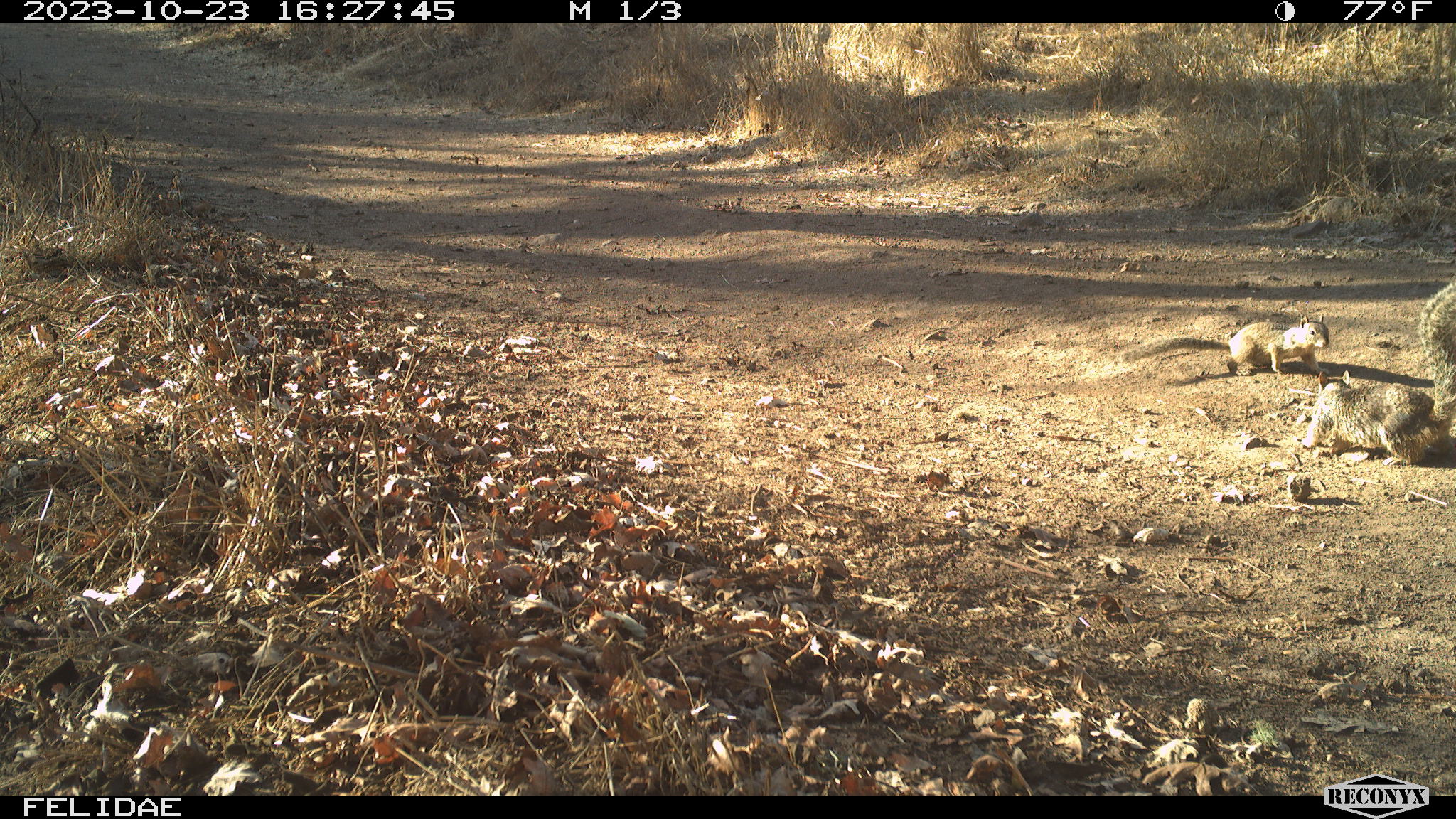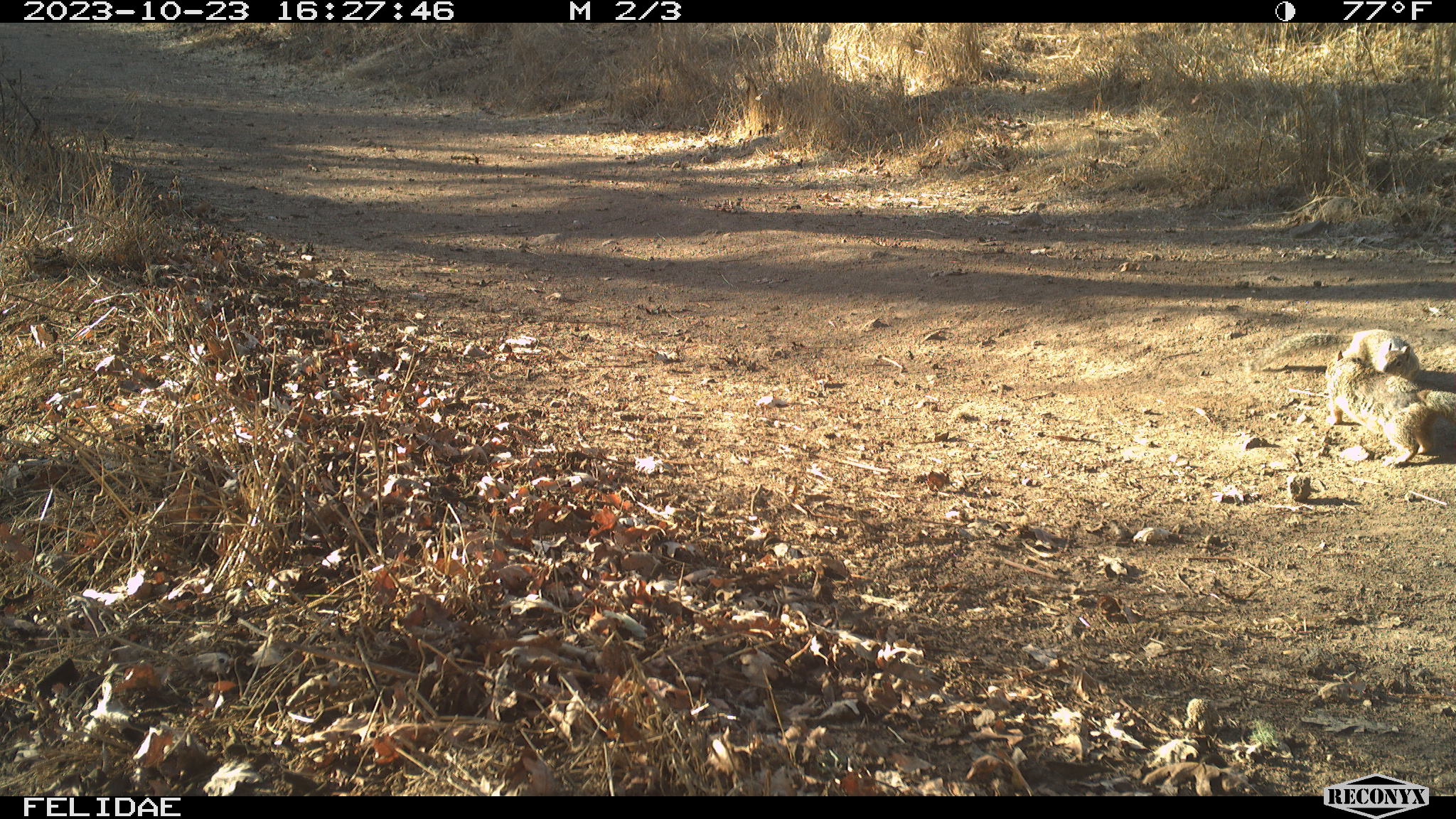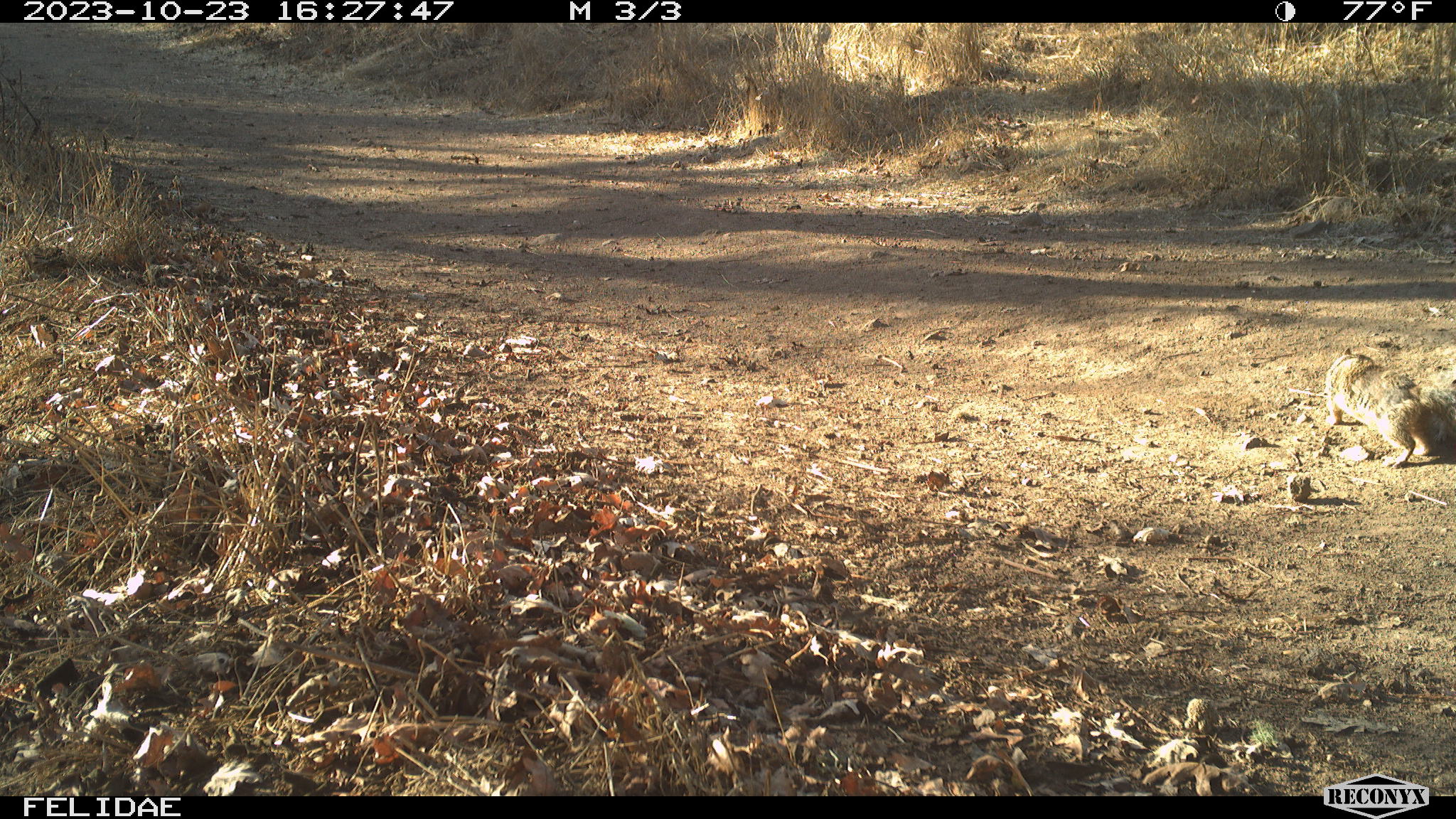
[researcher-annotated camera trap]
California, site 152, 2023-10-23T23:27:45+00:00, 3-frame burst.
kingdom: Animalia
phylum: Chordata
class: Mammalia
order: Rodentia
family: Sciuridae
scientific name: Sciuridae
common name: squirrel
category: unknown squirrel